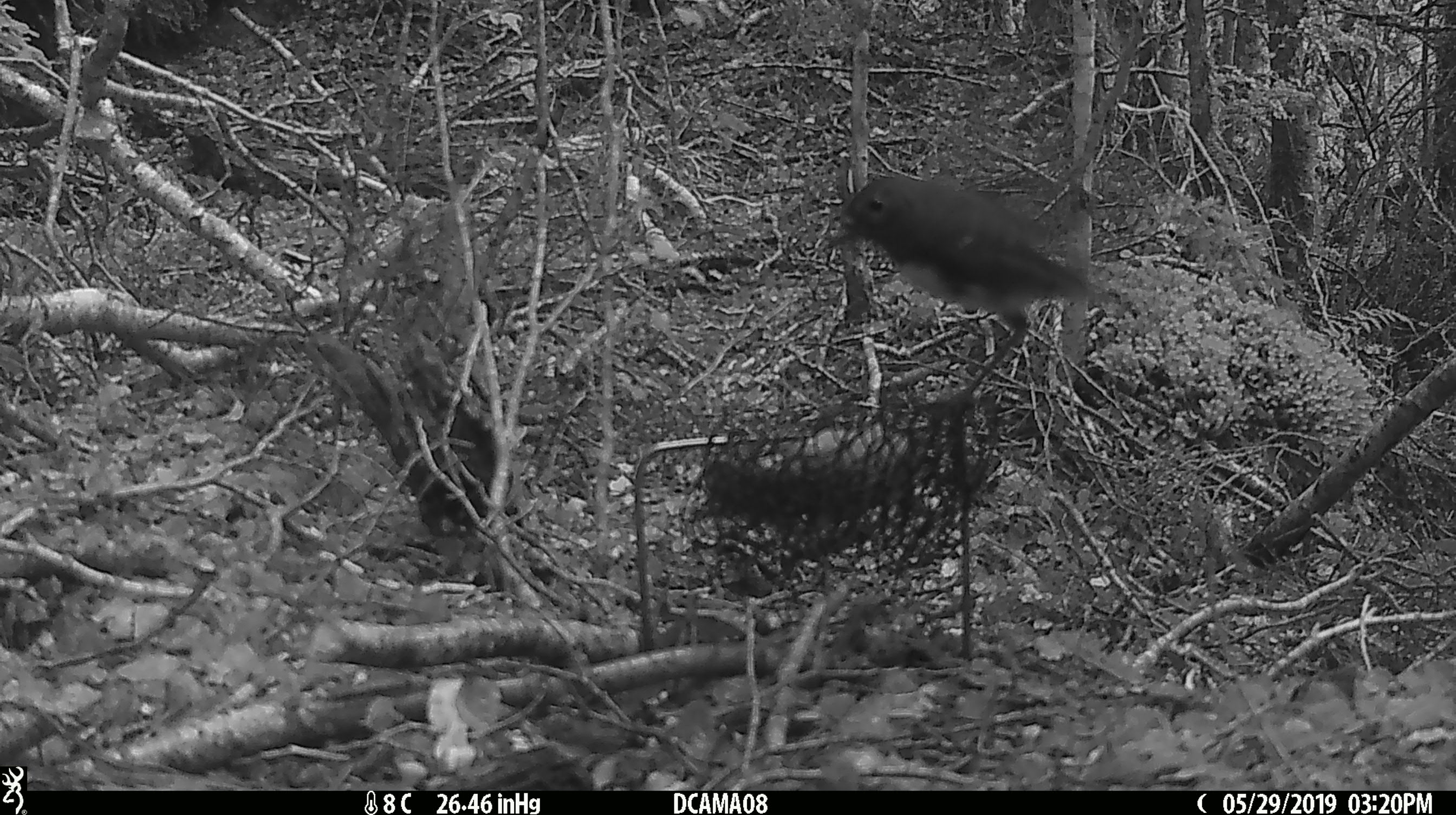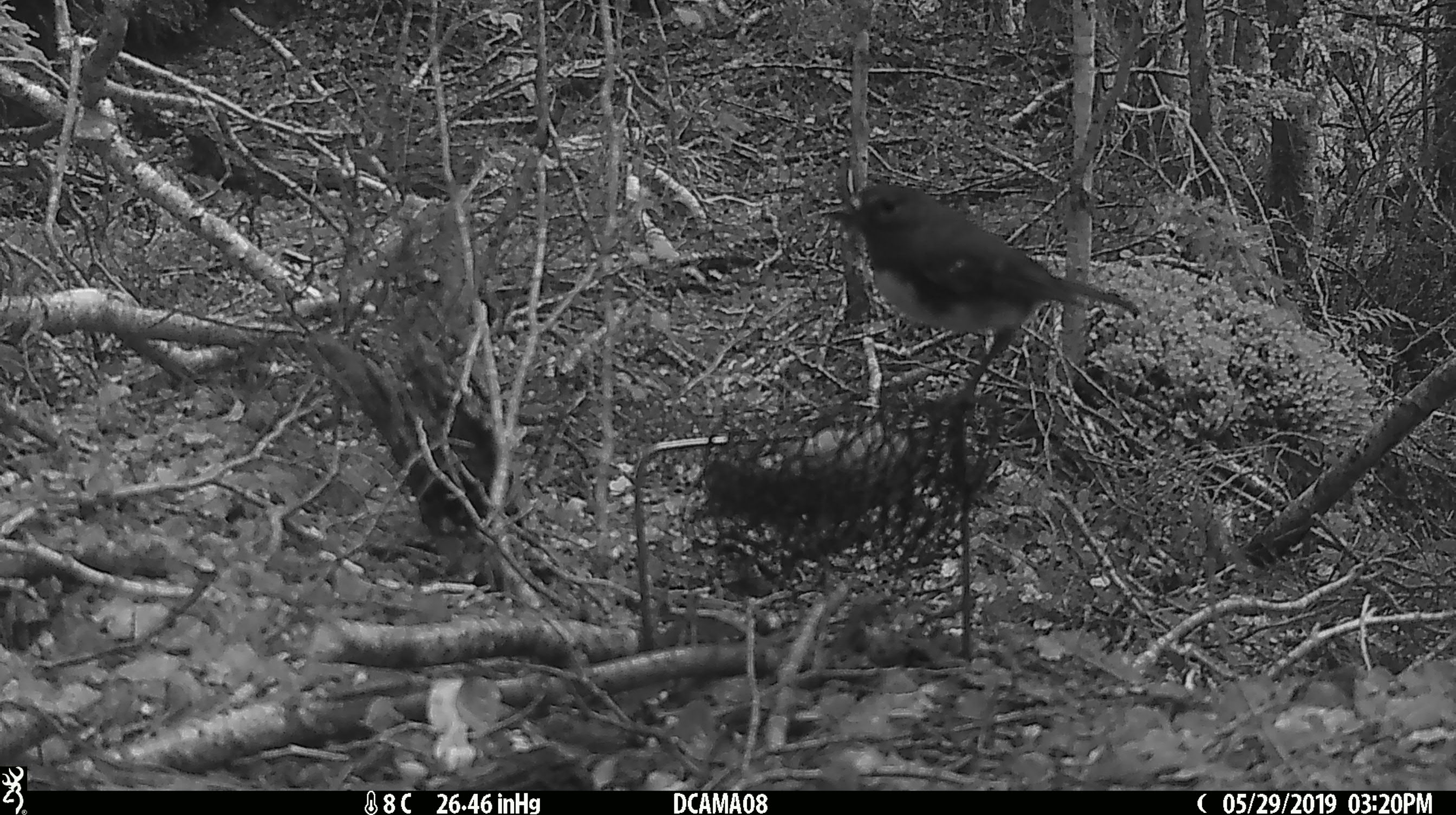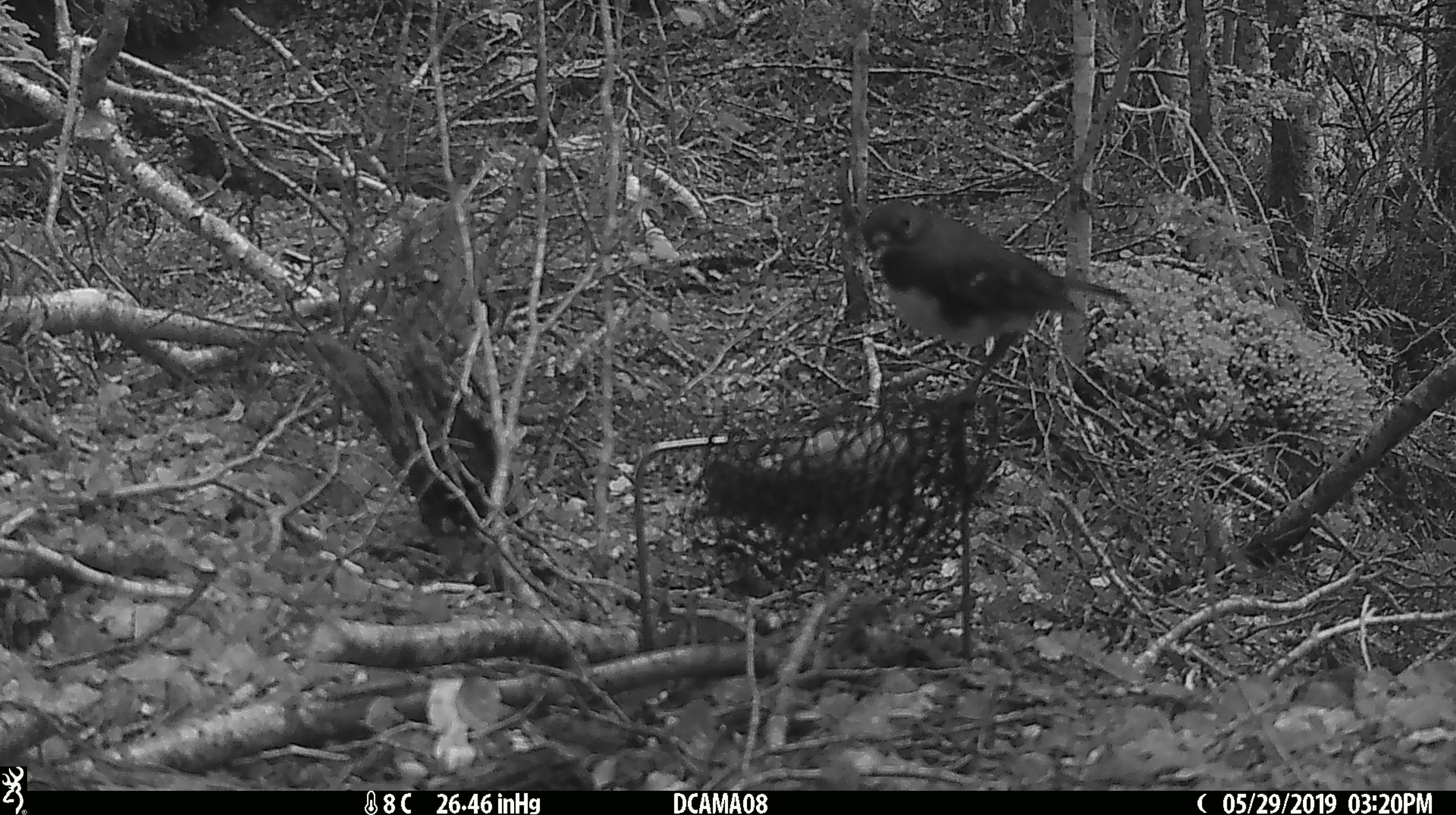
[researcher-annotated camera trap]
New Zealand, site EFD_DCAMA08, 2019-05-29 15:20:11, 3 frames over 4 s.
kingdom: Animalia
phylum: Chordata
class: Aves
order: Passeriformes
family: Petroicidae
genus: Petroica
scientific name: Petroica australis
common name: new zealand robin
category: robin